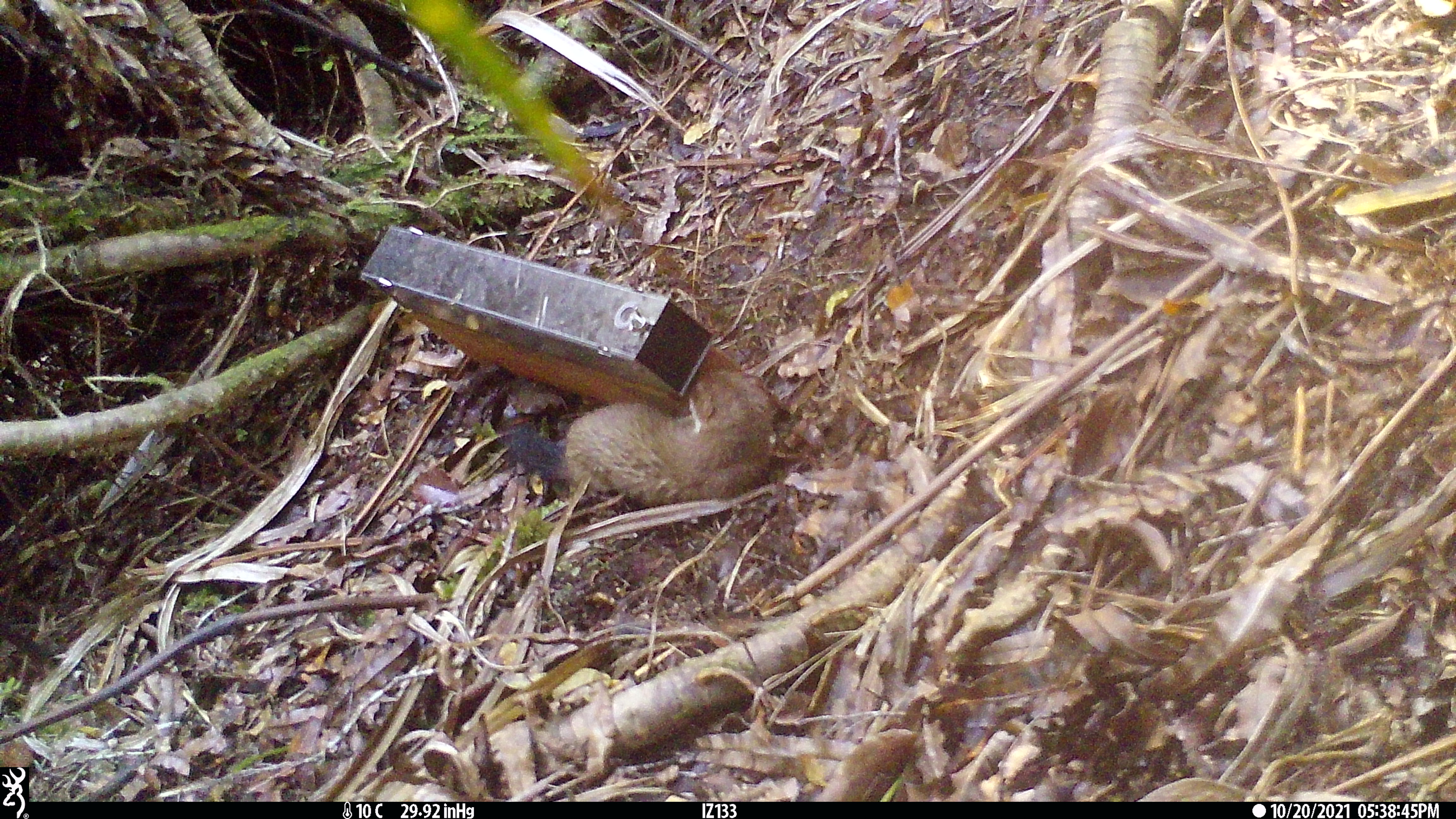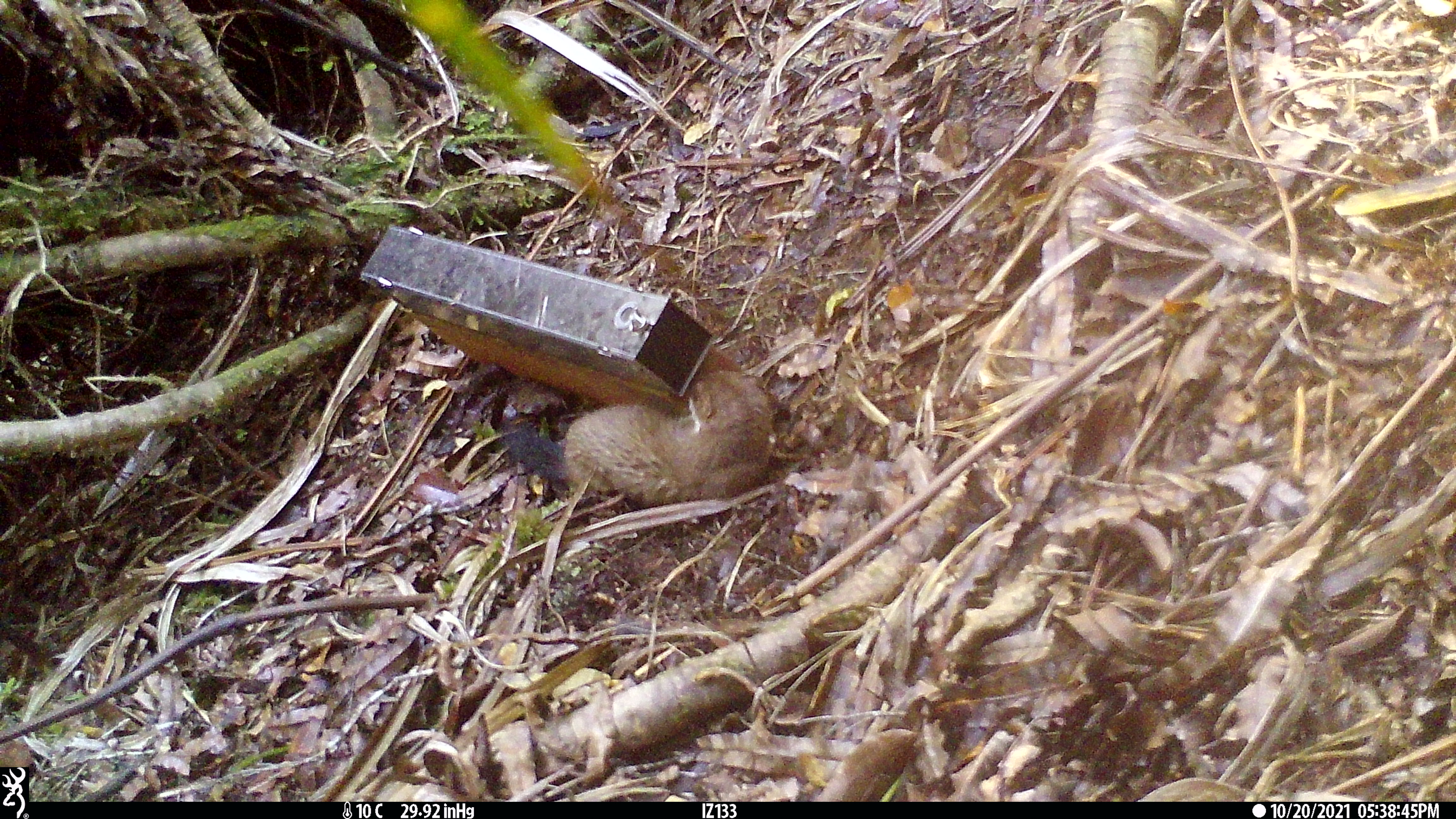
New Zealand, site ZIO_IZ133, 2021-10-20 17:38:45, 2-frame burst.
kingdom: Animalia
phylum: Chordata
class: Mammalia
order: Carnivora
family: Mustelidae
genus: Mustela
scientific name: Mustela erminea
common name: stoat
Stoat (Mustela erminea).